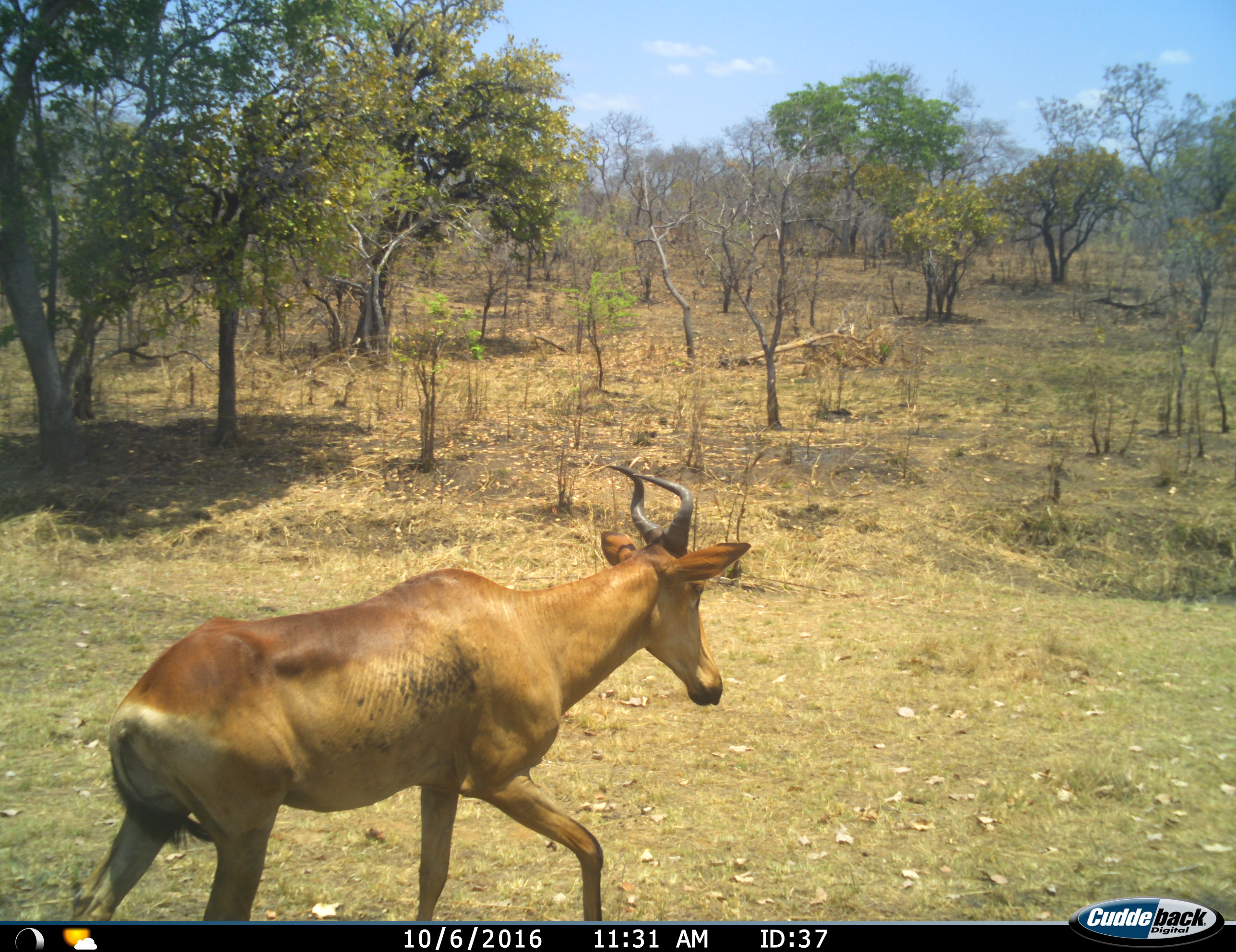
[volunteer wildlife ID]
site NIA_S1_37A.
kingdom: Animalia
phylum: Chordata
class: Mammalia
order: Artiodactyla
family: Bovidae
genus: Alcelaphus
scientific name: Alcelaphus buselaphus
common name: hartebeest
Hartebeest (Alcelaphus buselaphus), count 1. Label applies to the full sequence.